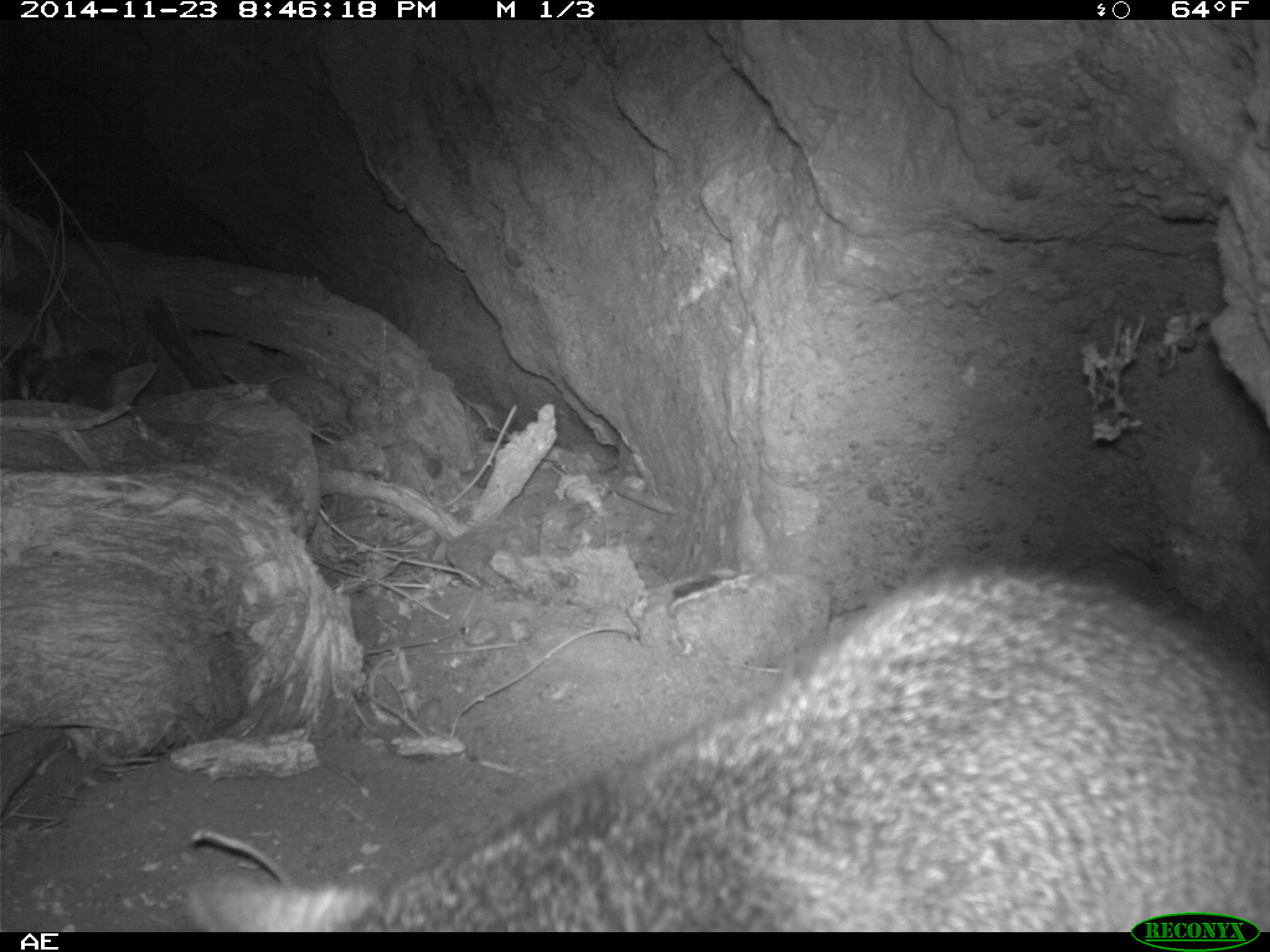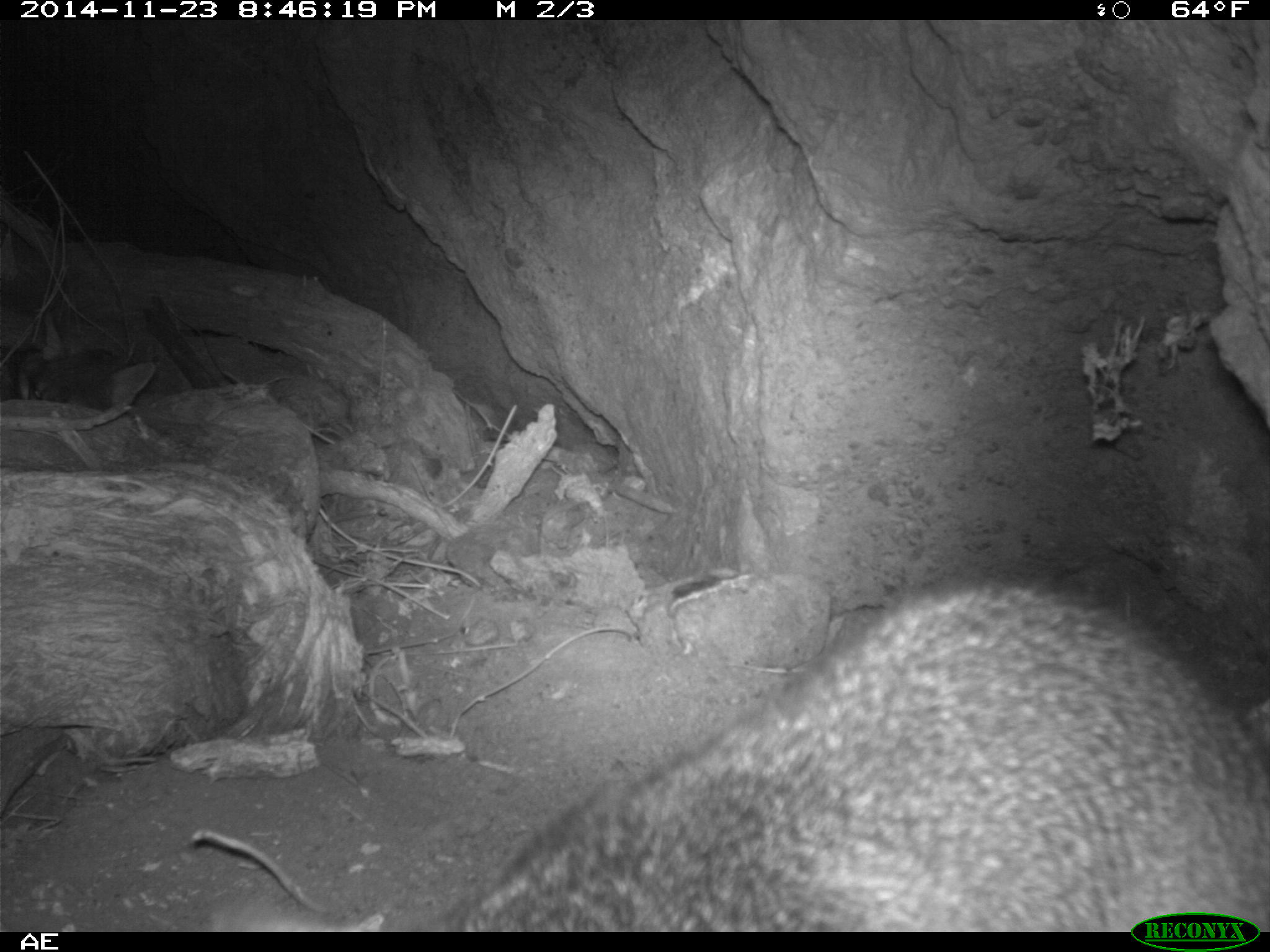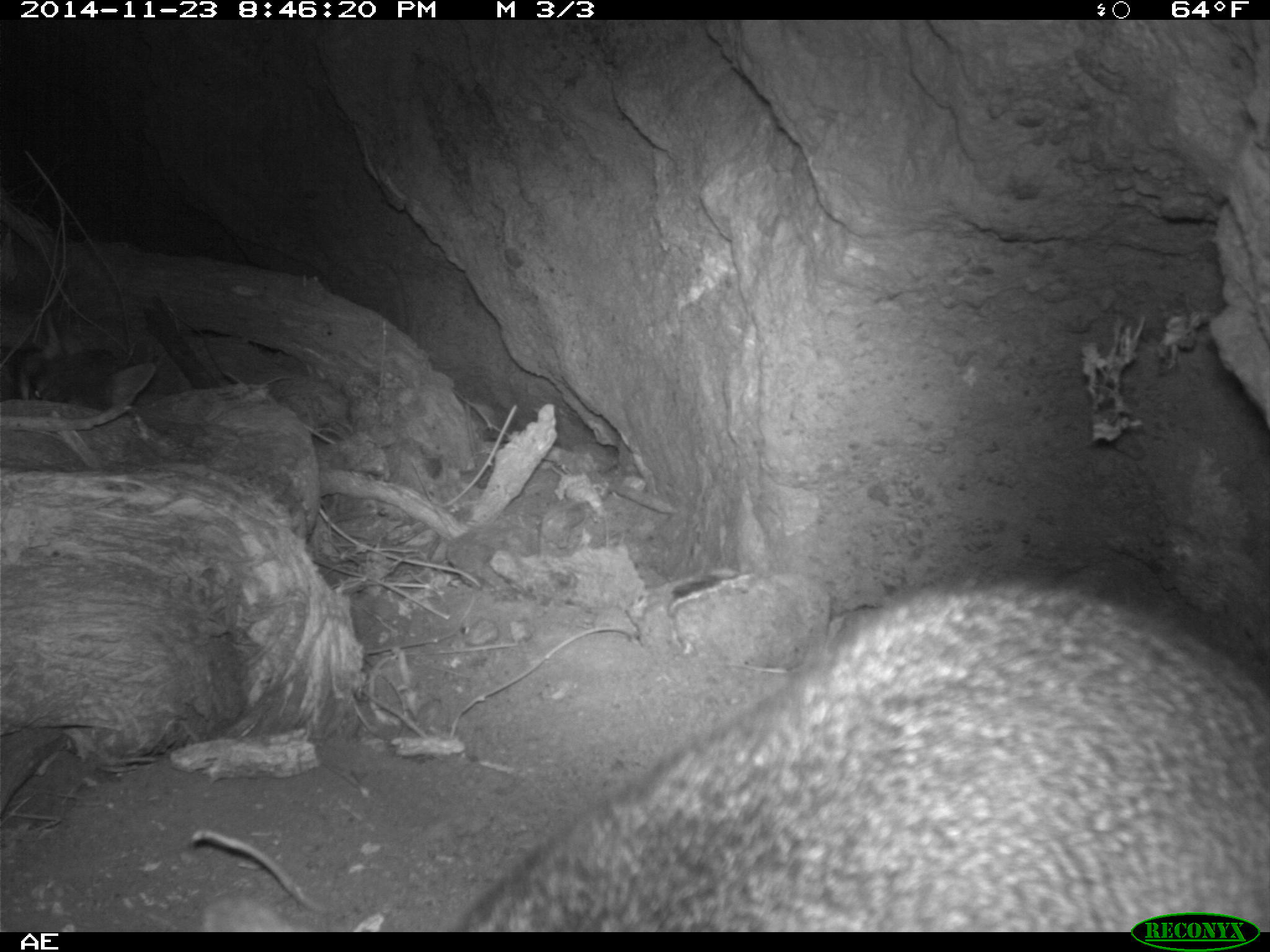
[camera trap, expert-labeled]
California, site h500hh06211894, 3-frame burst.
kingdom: Animalia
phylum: Chordata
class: Mammalia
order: Carnivora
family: Canidae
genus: Urocyon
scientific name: Urocyon littoralis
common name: island fox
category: fox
Fox (island fox) (Urocyon littoralis).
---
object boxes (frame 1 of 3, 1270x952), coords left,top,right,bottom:
fox: 190,567,1269,932; 29,312,155,413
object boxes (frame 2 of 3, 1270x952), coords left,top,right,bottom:
fox: 212,576,1269,932; 15,309,158,412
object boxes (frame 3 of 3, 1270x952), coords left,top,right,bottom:
fox: 199,580,1269,930